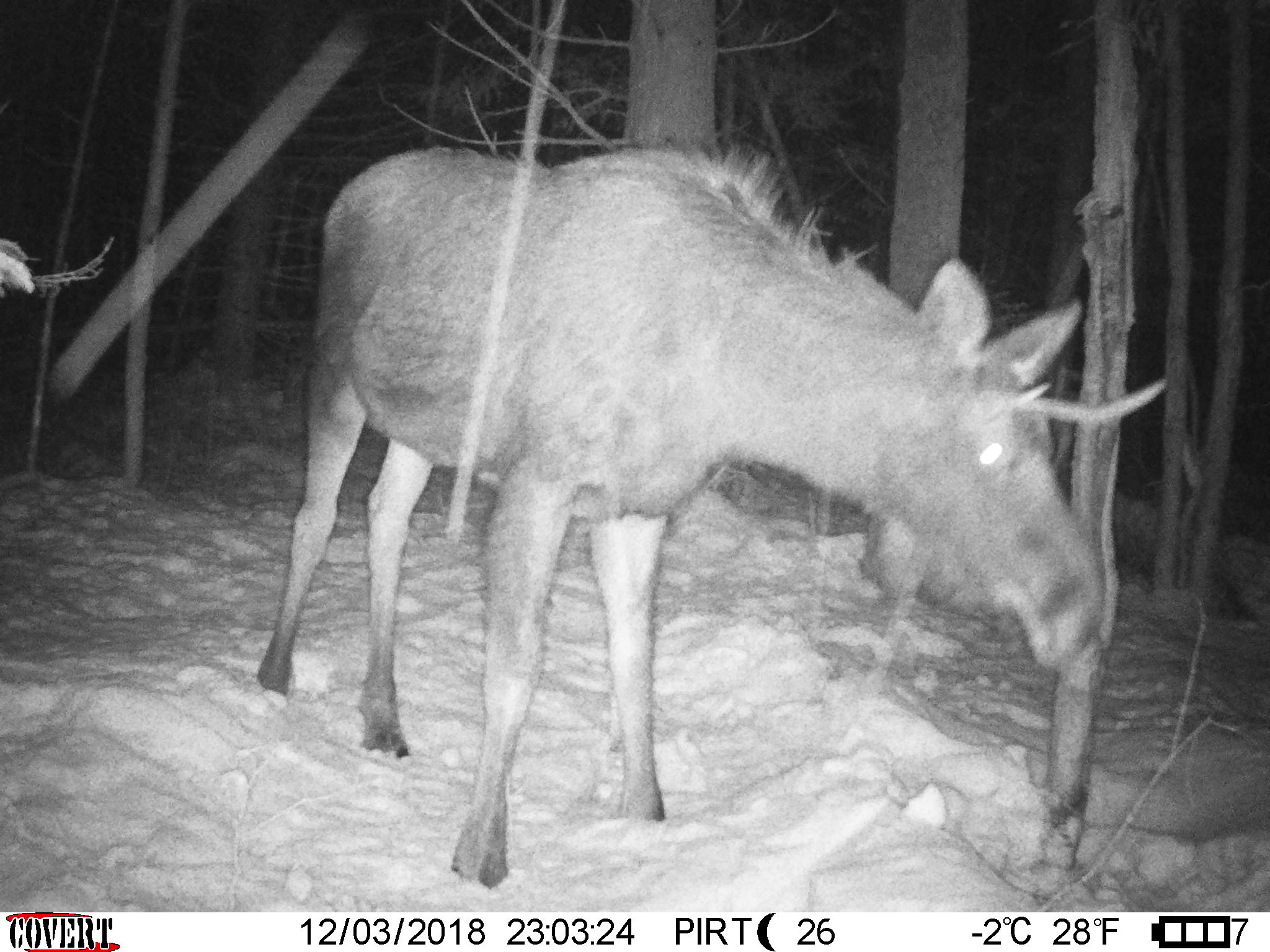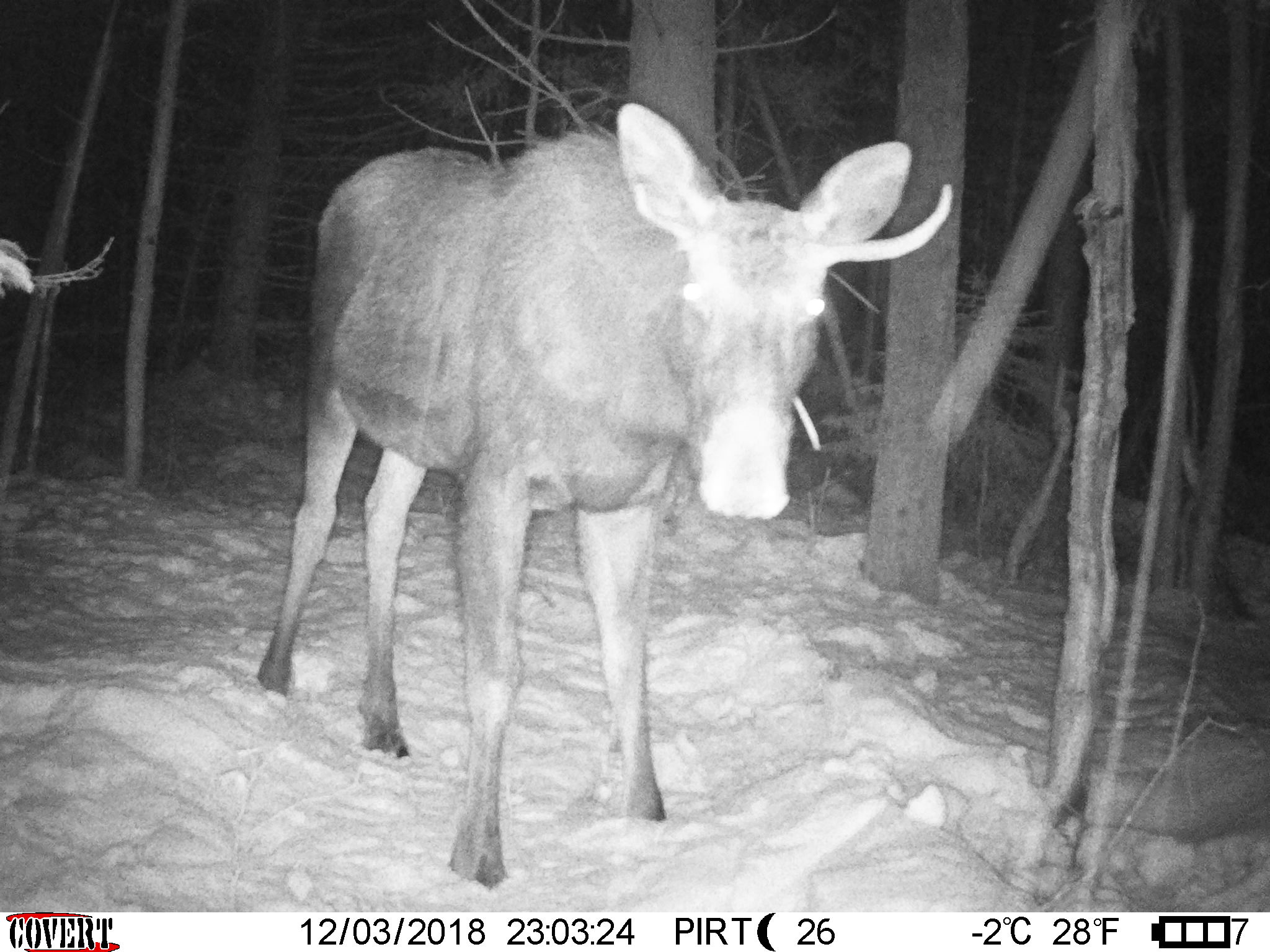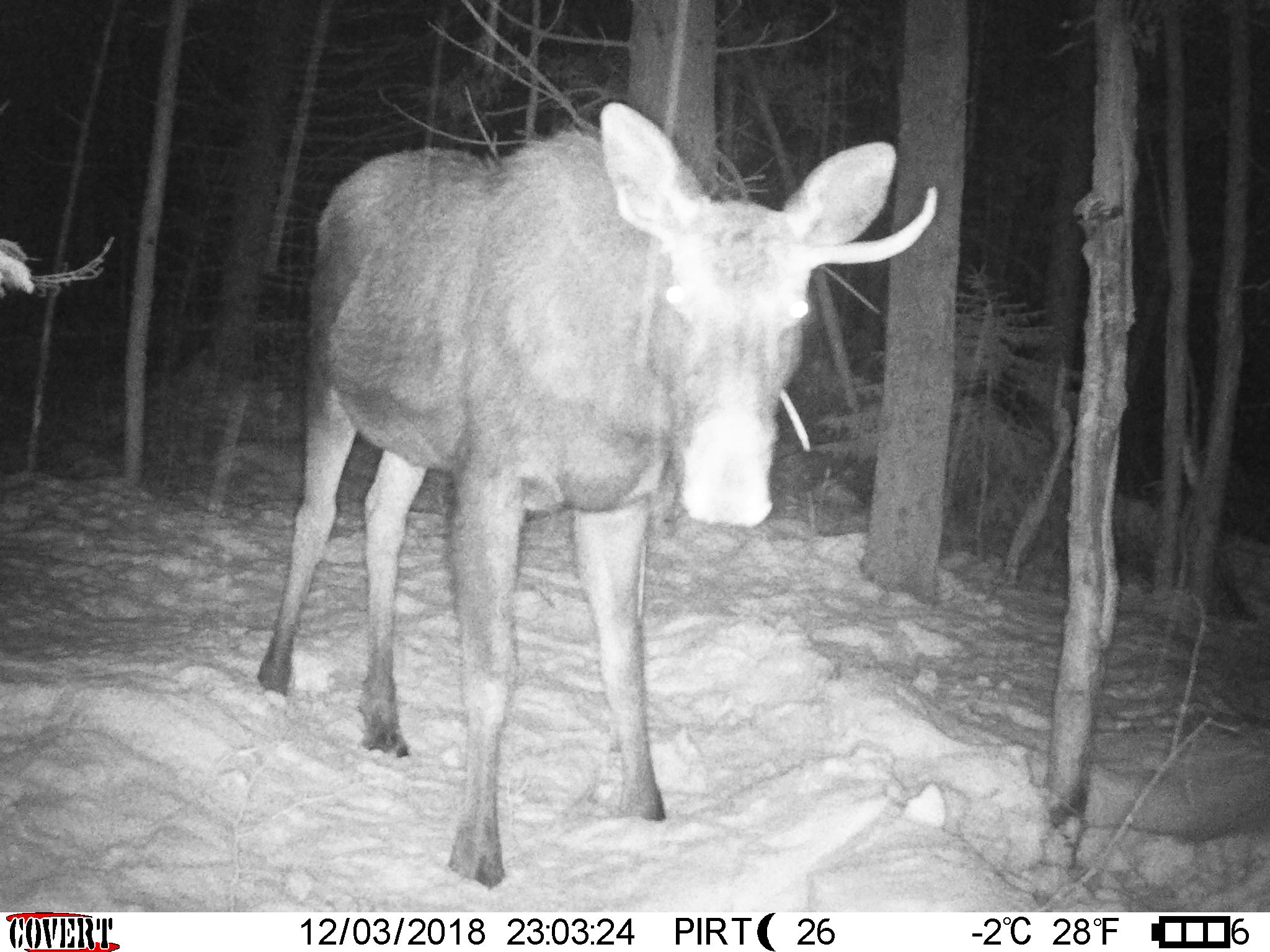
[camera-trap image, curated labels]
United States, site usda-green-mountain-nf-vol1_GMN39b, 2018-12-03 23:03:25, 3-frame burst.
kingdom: Animalia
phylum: Chordata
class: Mammalia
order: Artiodactyla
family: Cervidae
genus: Alces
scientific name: Alces alces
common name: moose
Moose (Alces alces).